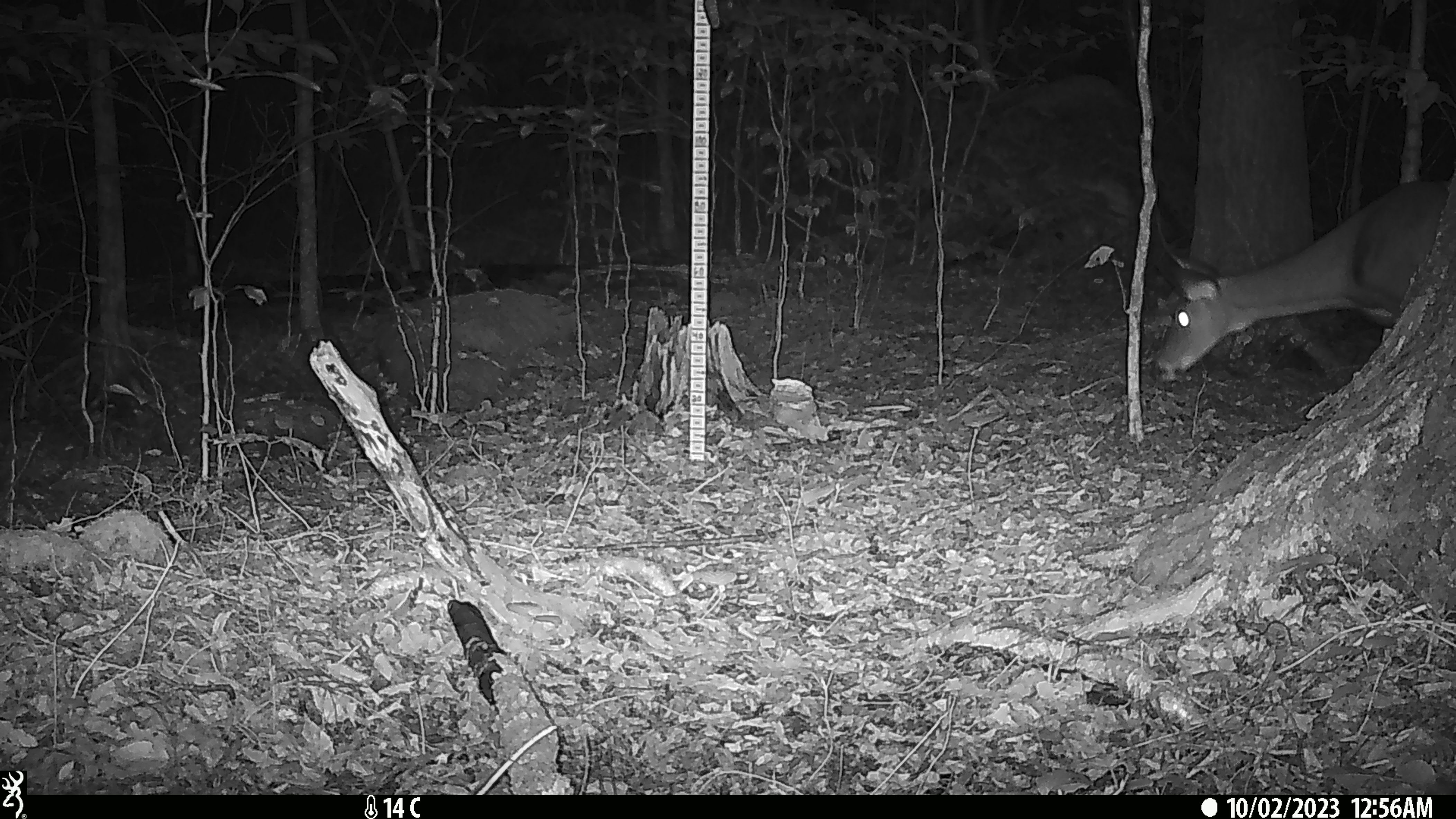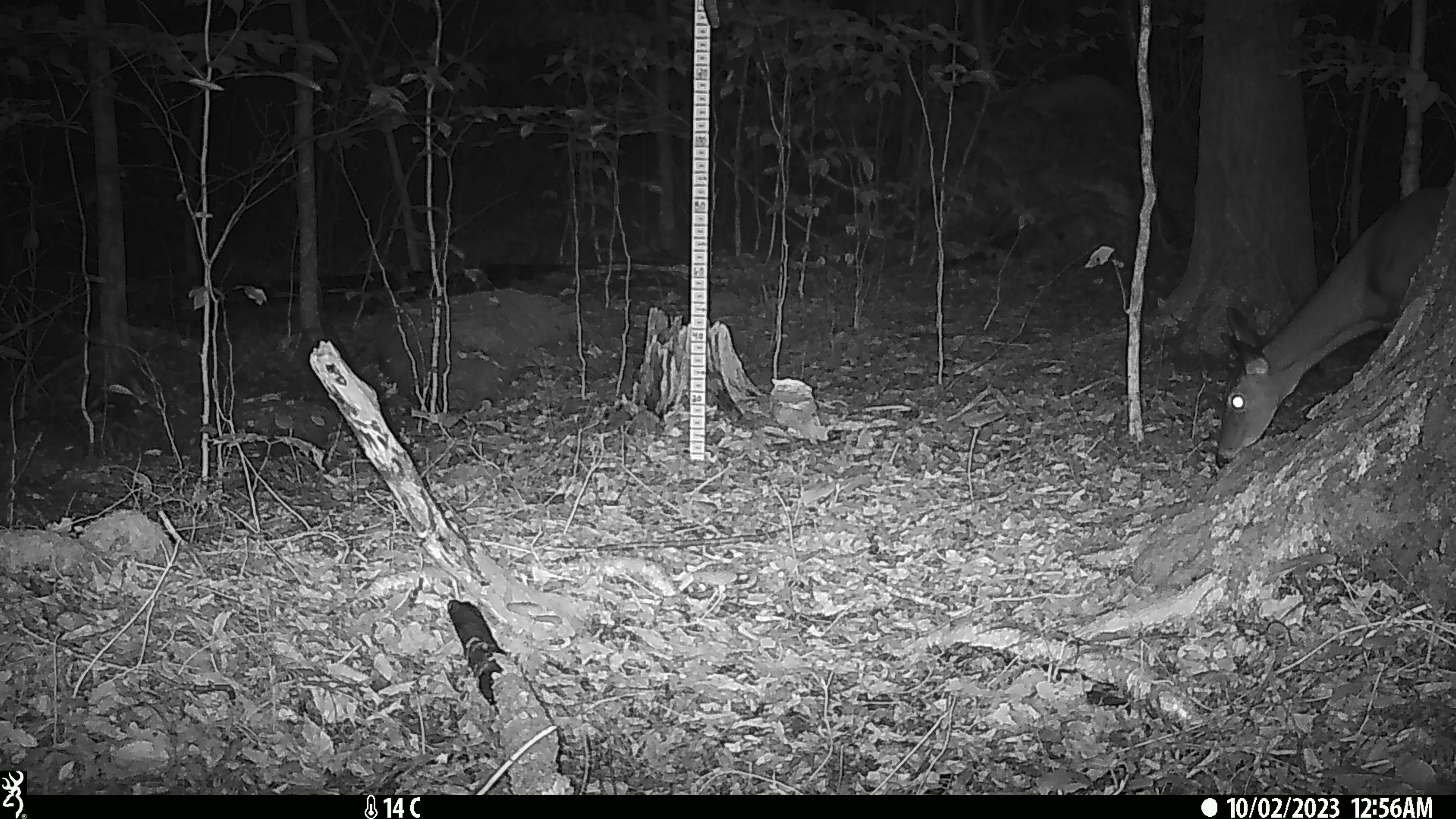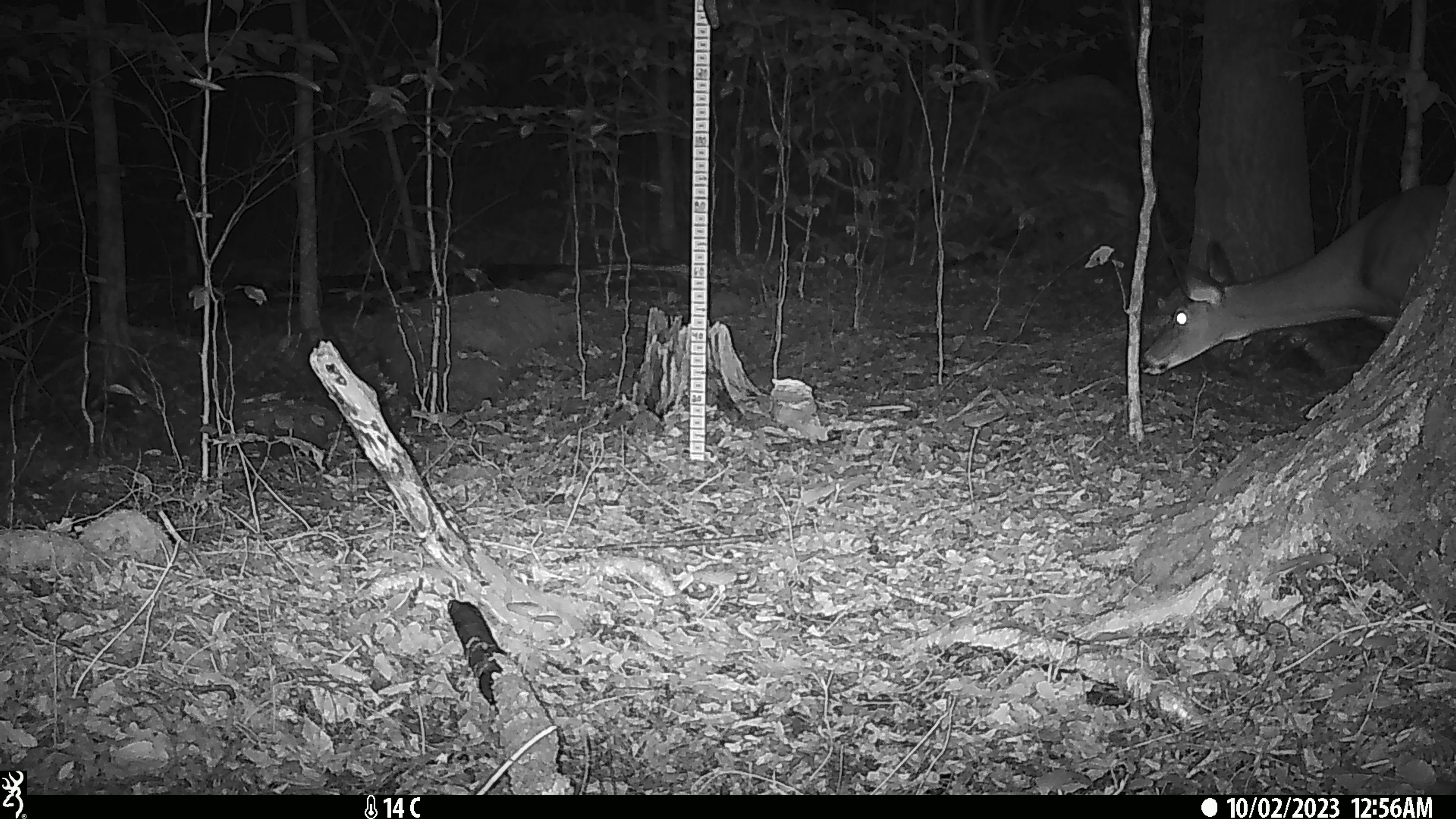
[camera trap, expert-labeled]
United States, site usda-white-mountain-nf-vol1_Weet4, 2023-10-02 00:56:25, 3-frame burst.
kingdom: Animalia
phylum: Chordata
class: Mammalia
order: Artiodactyla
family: Cervidae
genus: Odocoileus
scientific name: Odocoileus virginianus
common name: white-tailed deer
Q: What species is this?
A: White-tailed deer (Odocoileus virginianus).